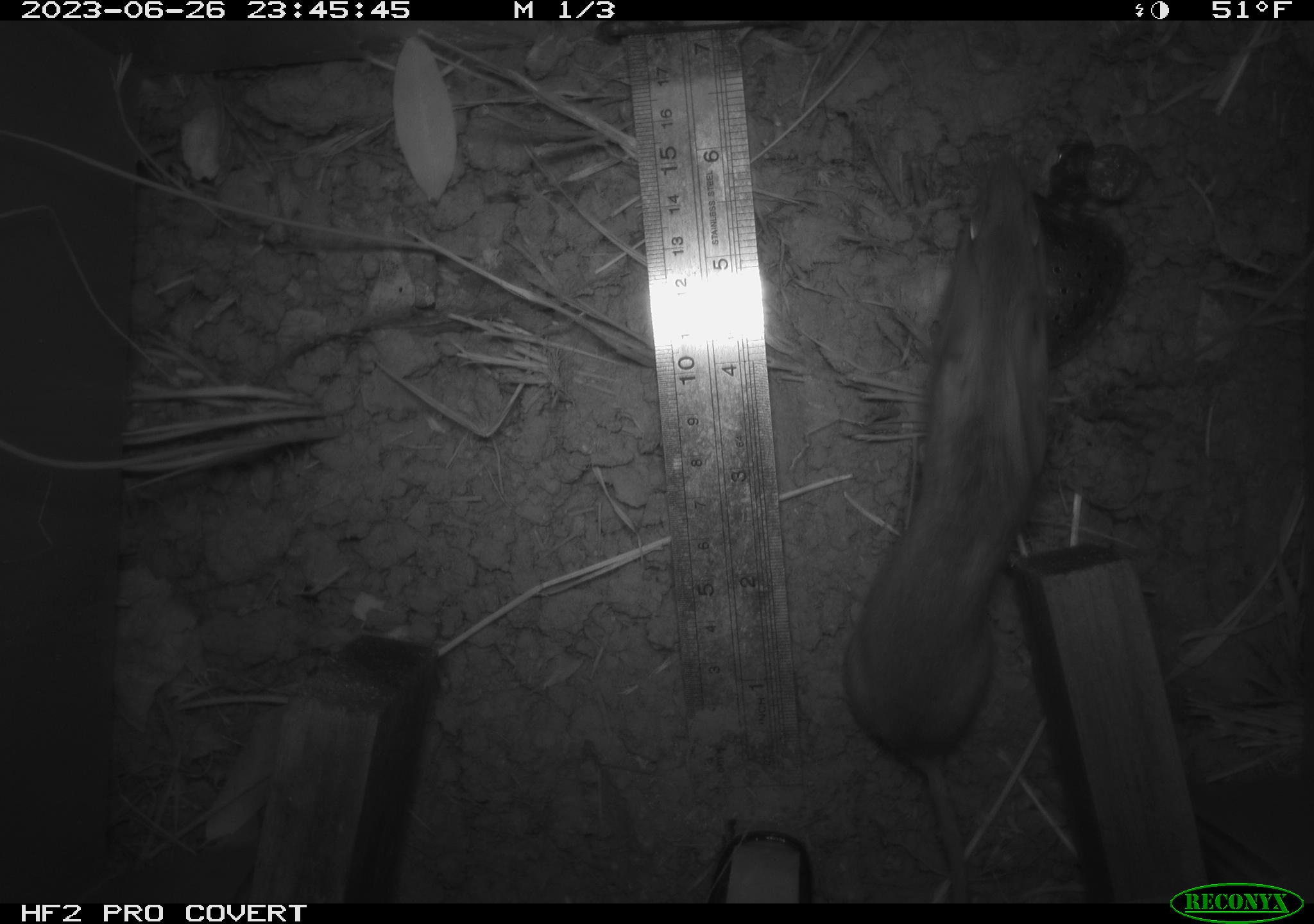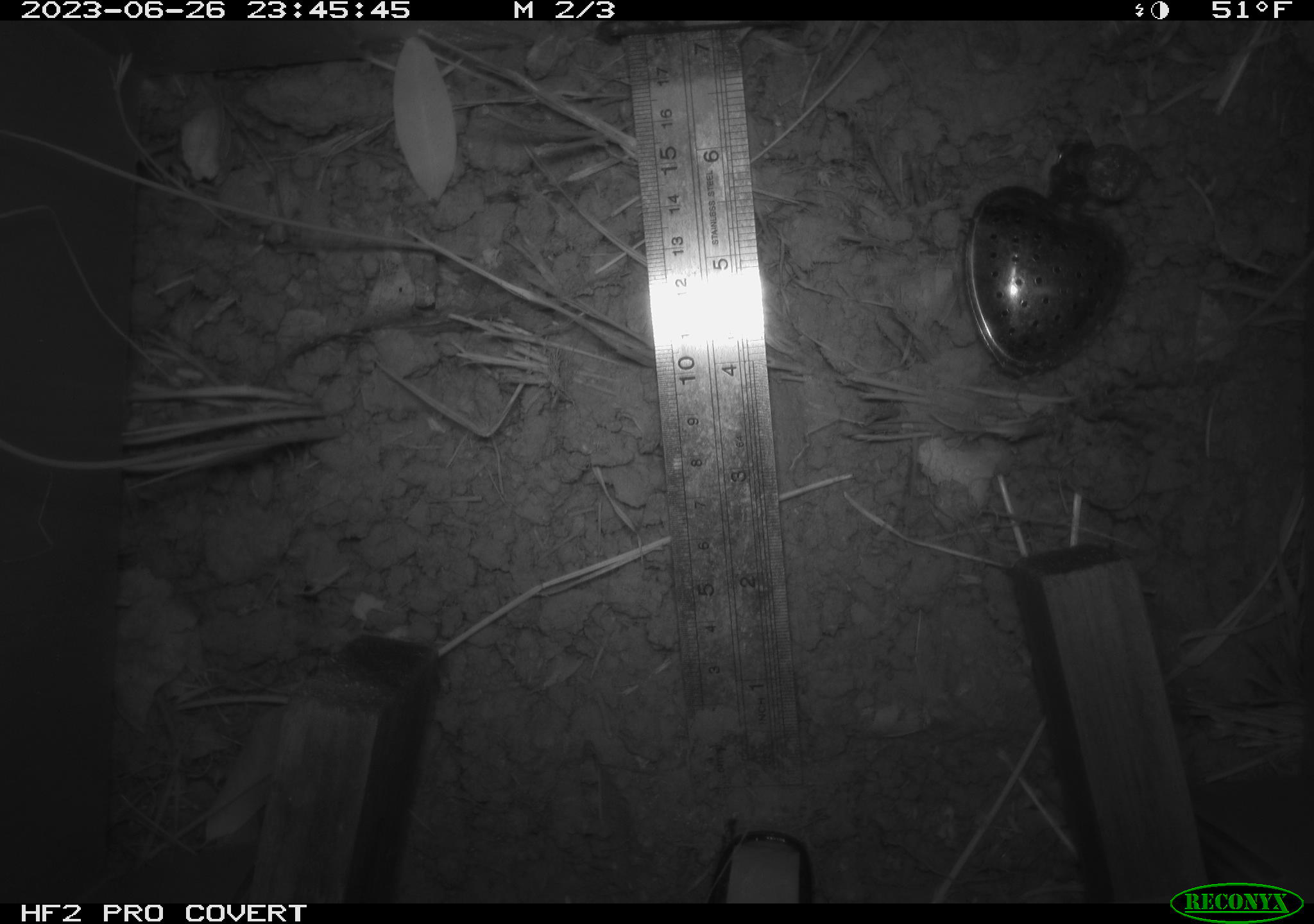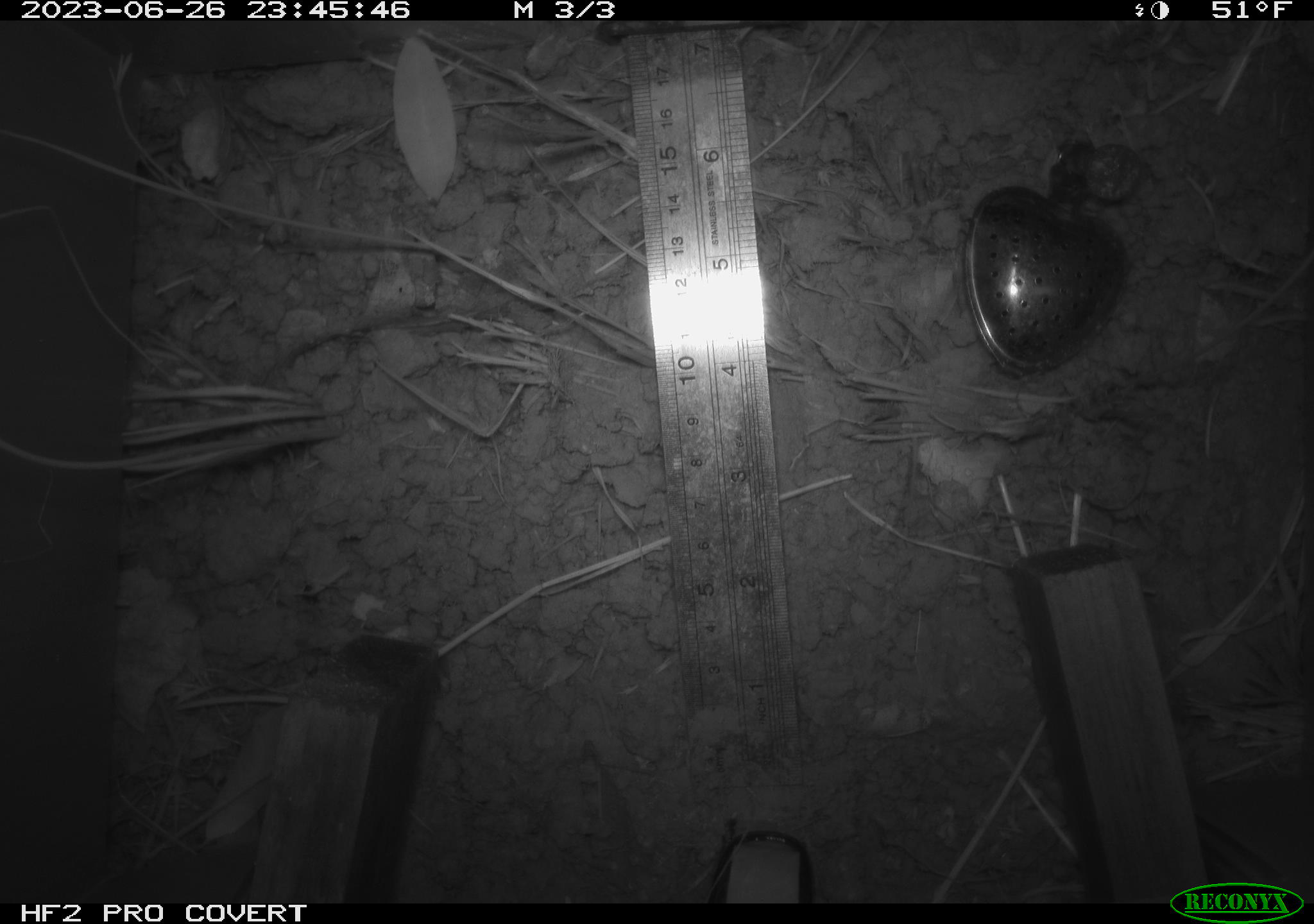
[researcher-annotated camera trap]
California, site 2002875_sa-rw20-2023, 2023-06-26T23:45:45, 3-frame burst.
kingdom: Animalia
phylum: Chordata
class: Mammalia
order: Rodentia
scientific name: Rodentia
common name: mouse species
Mouse species (Rodentia).